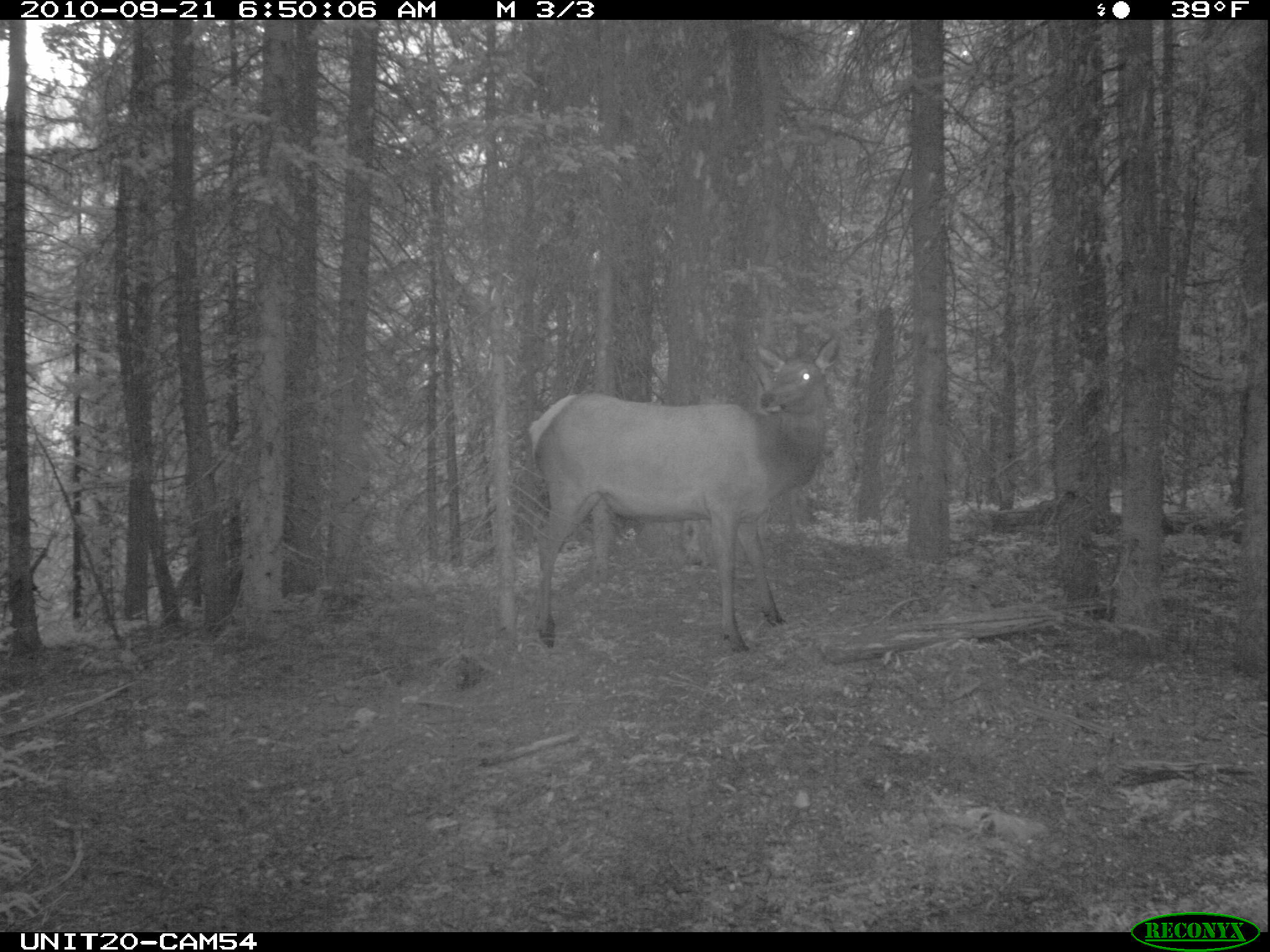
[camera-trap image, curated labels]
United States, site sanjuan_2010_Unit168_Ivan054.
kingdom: Animalia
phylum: Chordata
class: Mammalia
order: Artiodactyla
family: Cervidae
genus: Cervus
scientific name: Cervus elaphus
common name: red deer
Cervus elaphus (red deer).